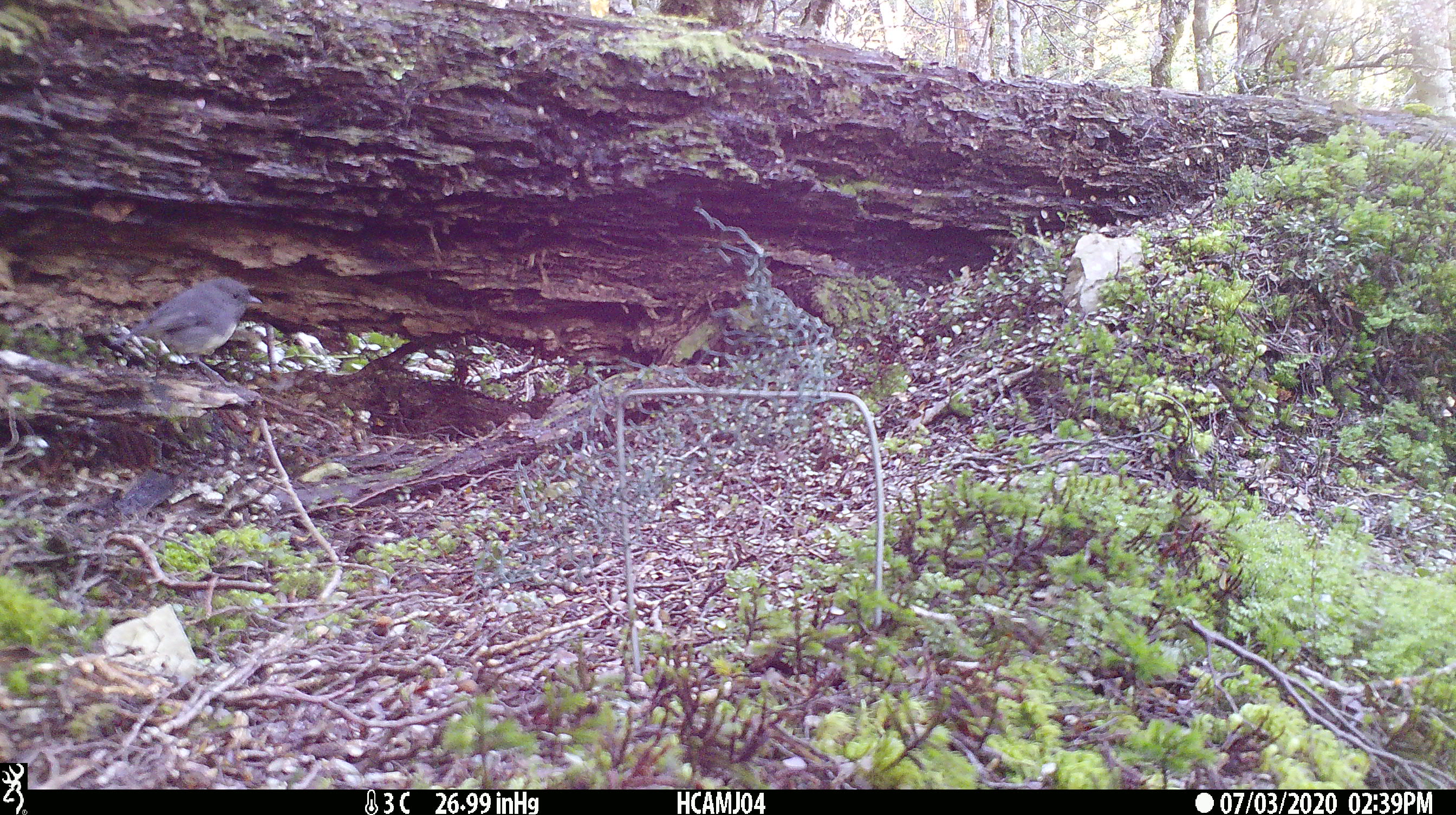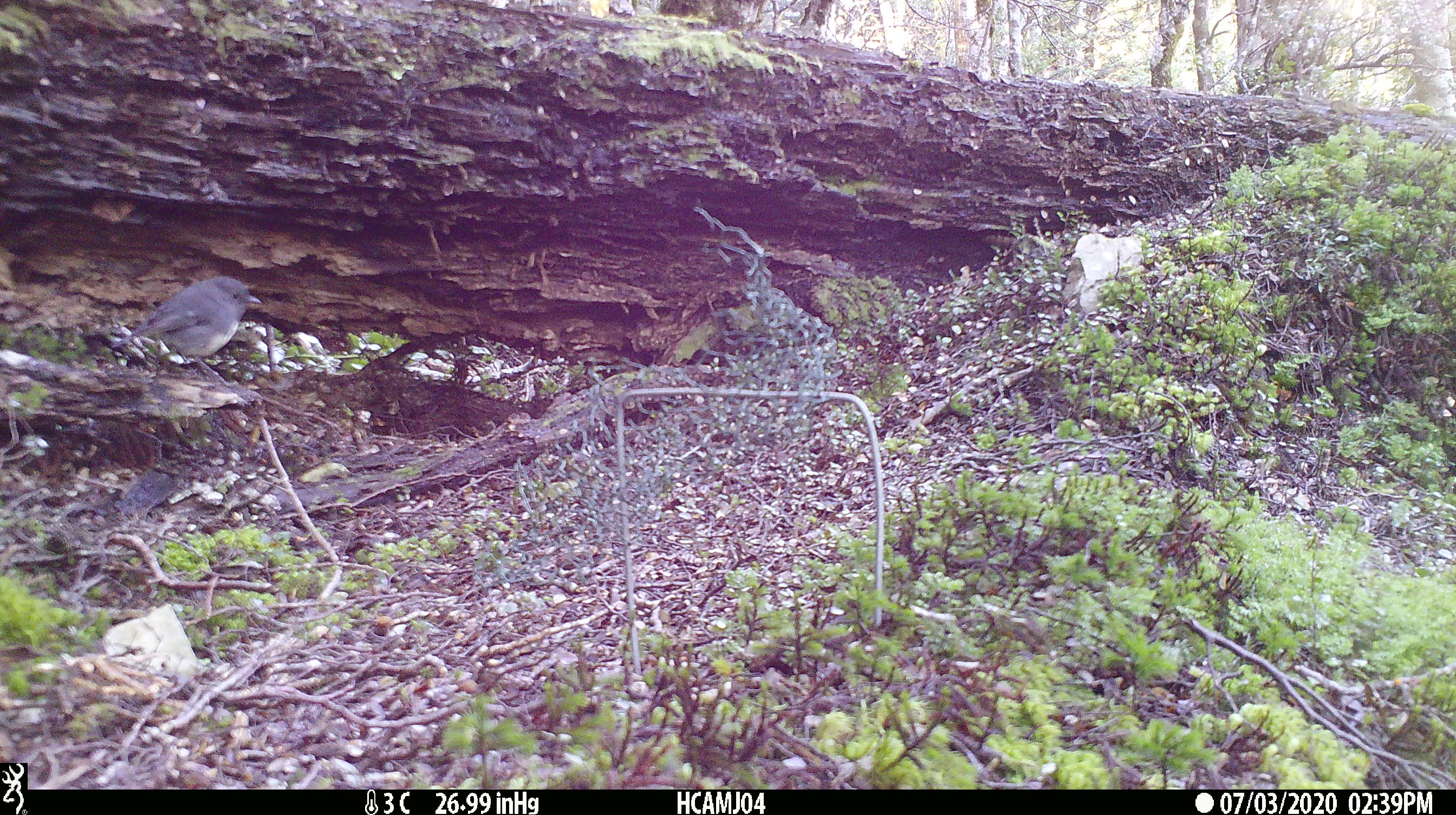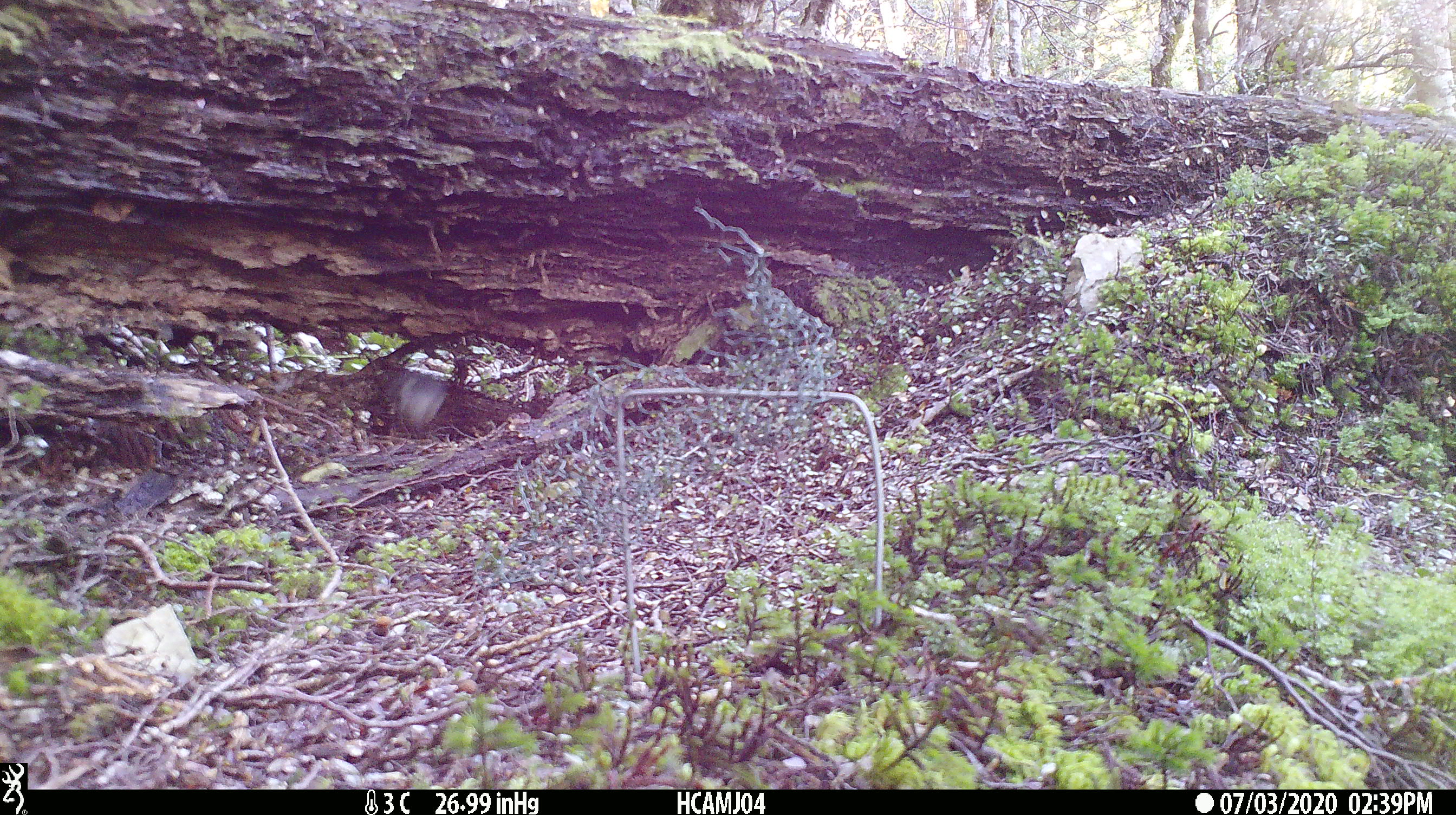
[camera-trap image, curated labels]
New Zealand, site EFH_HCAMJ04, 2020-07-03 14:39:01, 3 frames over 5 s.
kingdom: Animalia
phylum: Chordata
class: Aves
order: Passeriformes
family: Petroicidae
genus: Petroica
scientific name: Petroica australis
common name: new zealand robin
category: robin